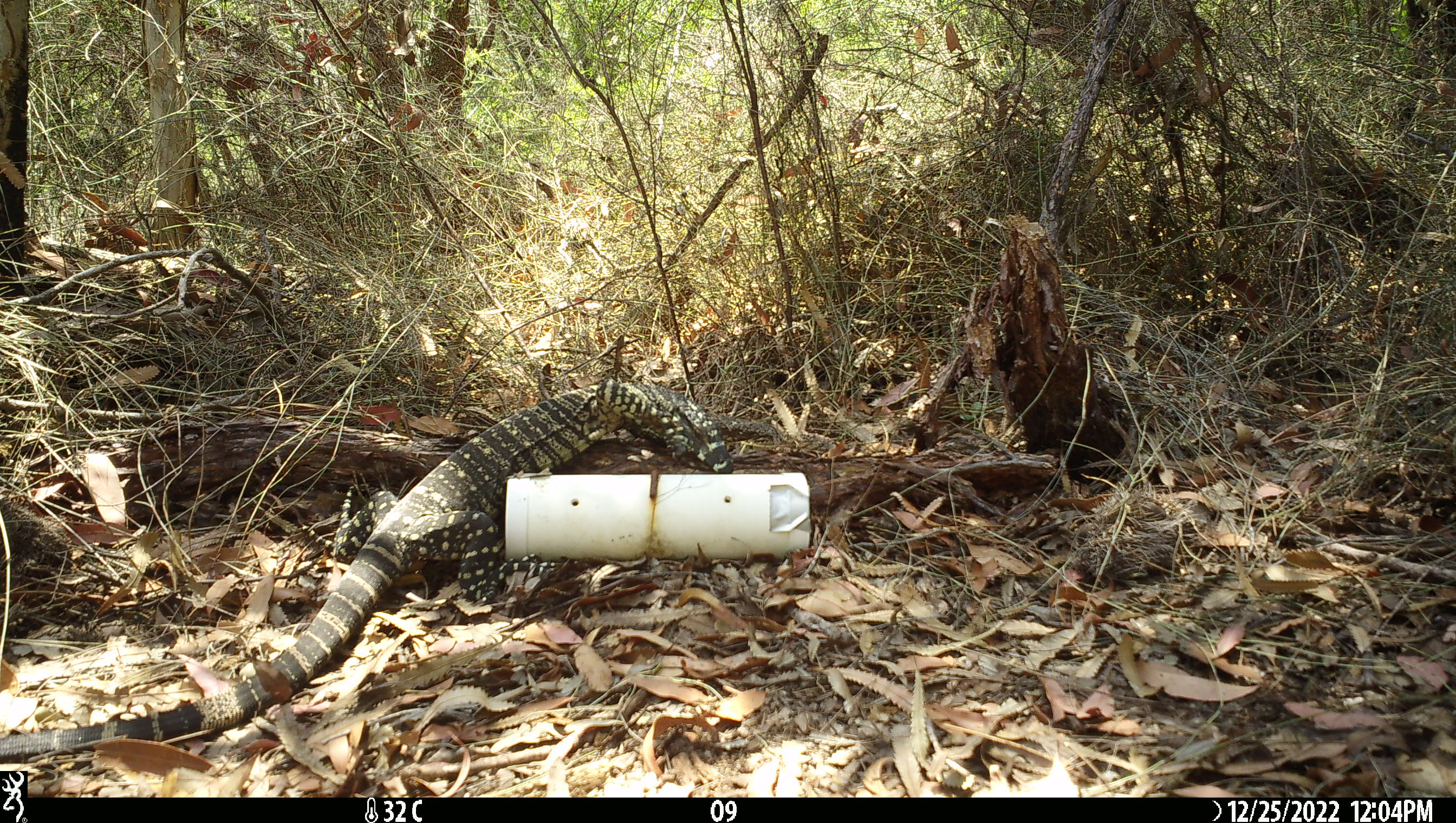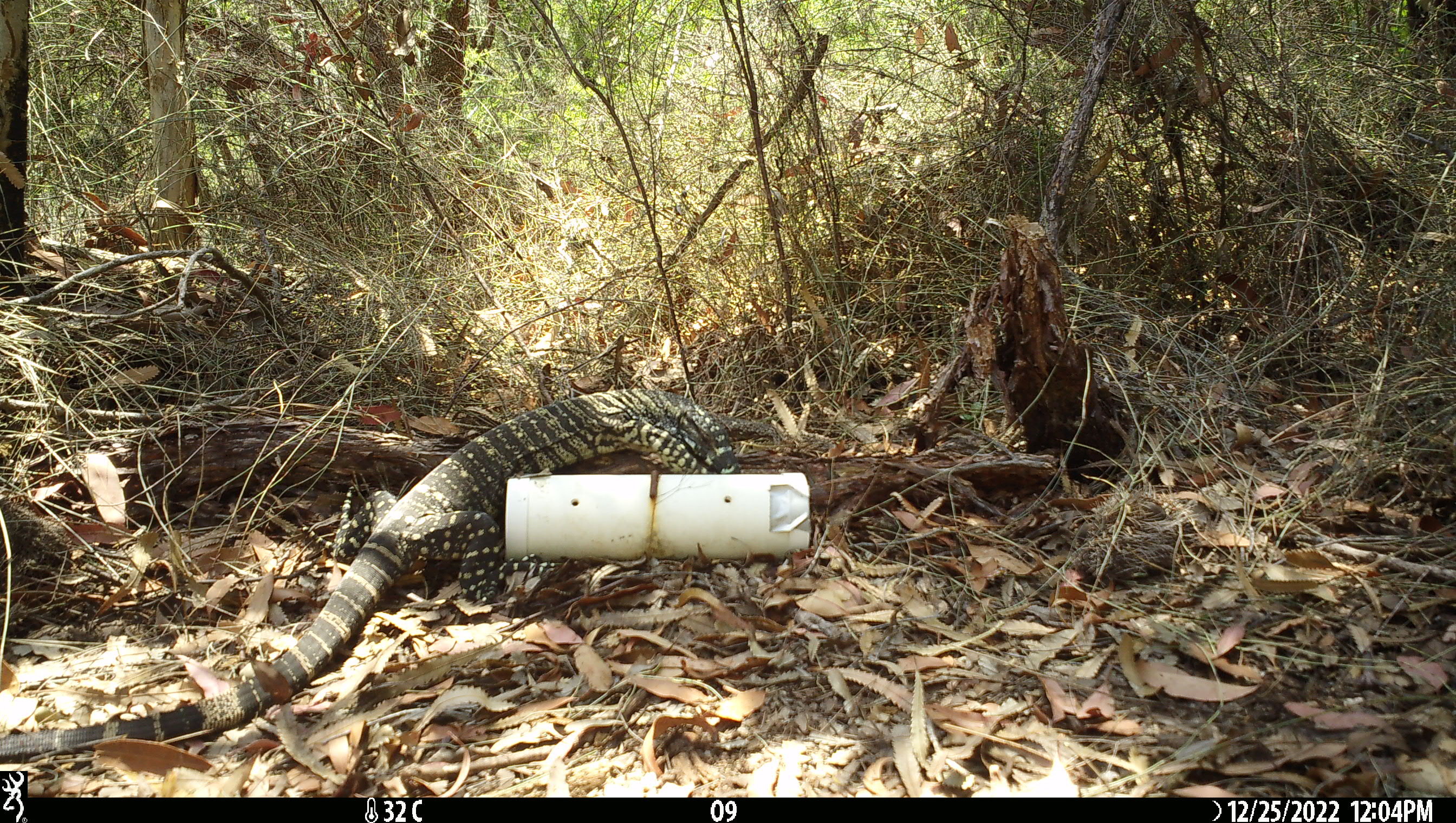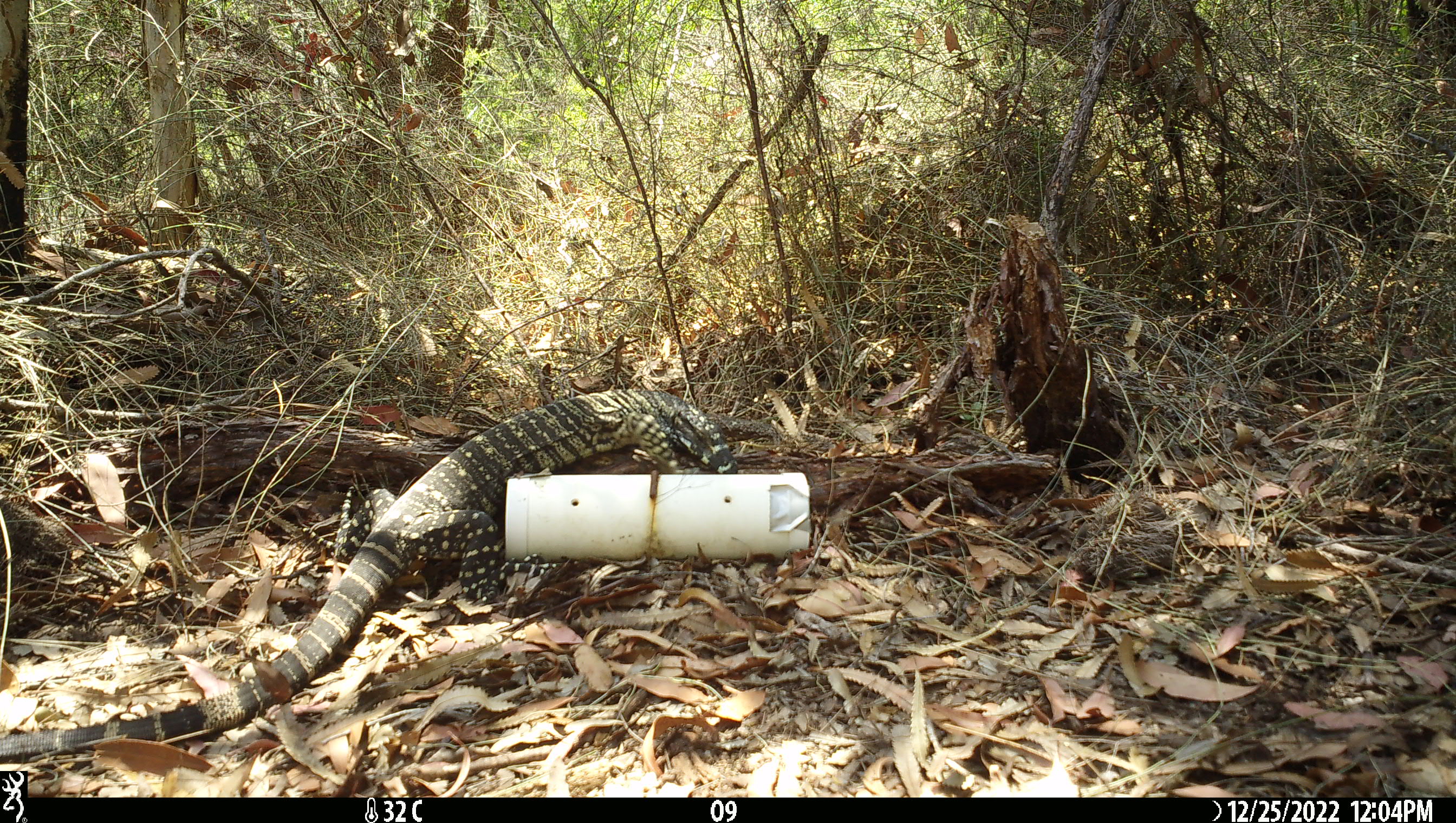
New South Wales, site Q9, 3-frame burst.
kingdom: Animalia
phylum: Chordata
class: Reptilia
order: Squamata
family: Varanidae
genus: Varanus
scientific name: Varanus varius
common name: lace monitor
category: goanna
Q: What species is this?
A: Goanna (lace monitor) (Varanus varius).